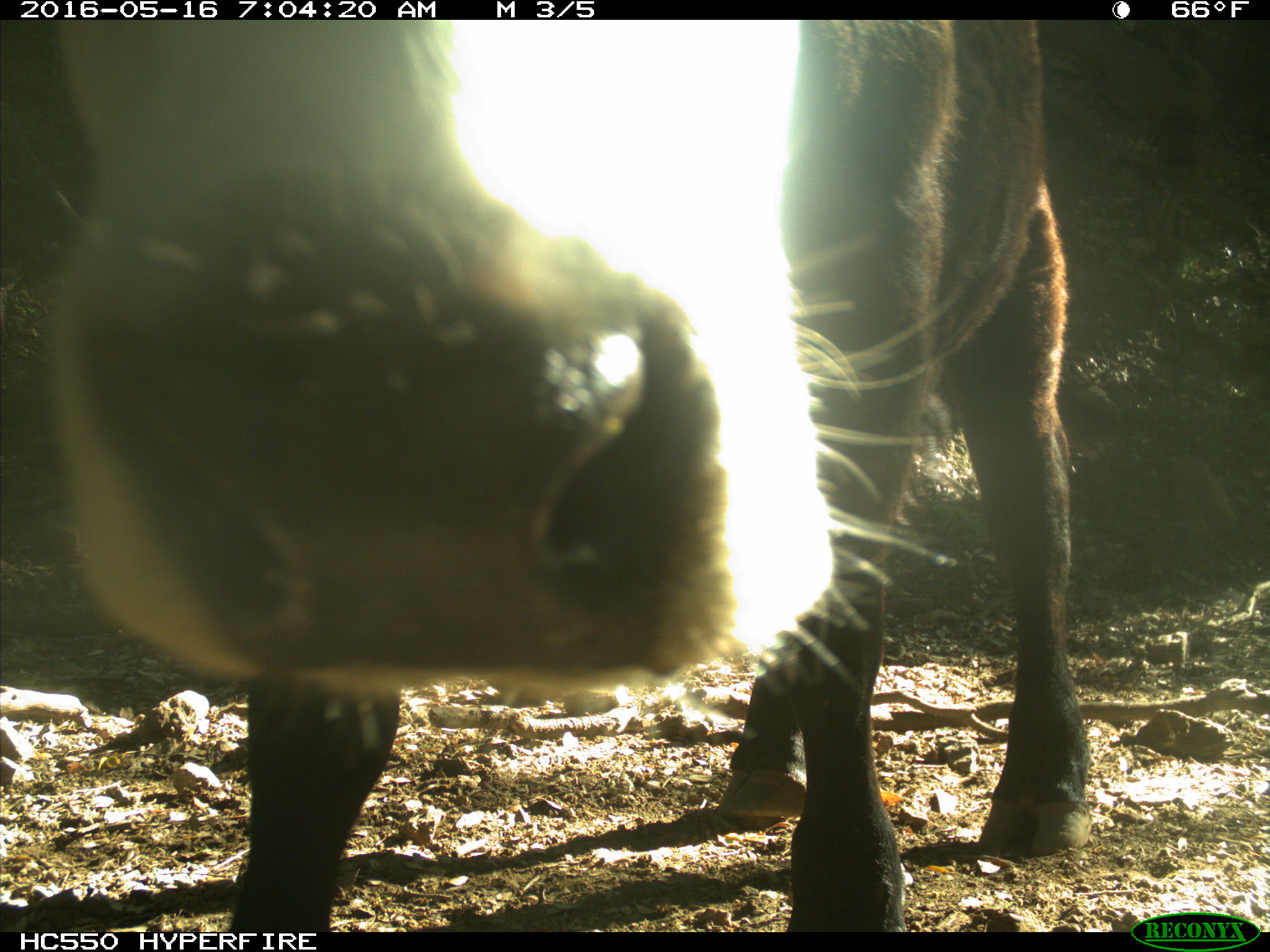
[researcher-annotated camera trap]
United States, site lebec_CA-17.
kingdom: Animalia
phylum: Chordata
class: Mammalia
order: Artiodactyla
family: Bovidae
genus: Bos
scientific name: Bos taurus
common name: domestic cow